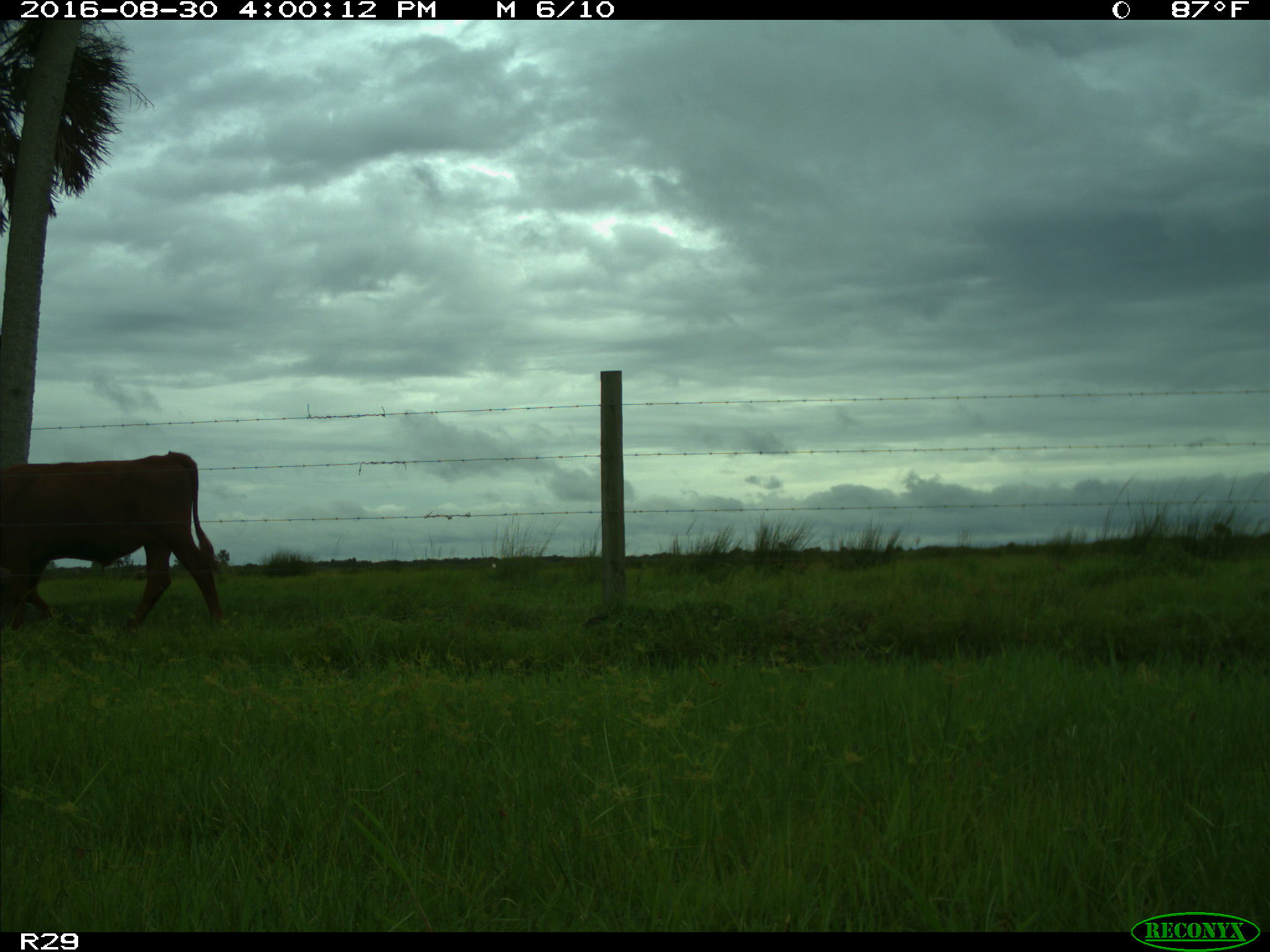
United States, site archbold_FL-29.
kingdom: Animalia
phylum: Chordata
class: Mammalia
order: Artiodactyla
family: Bovidae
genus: Bos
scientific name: Bos taurus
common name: domestic cow